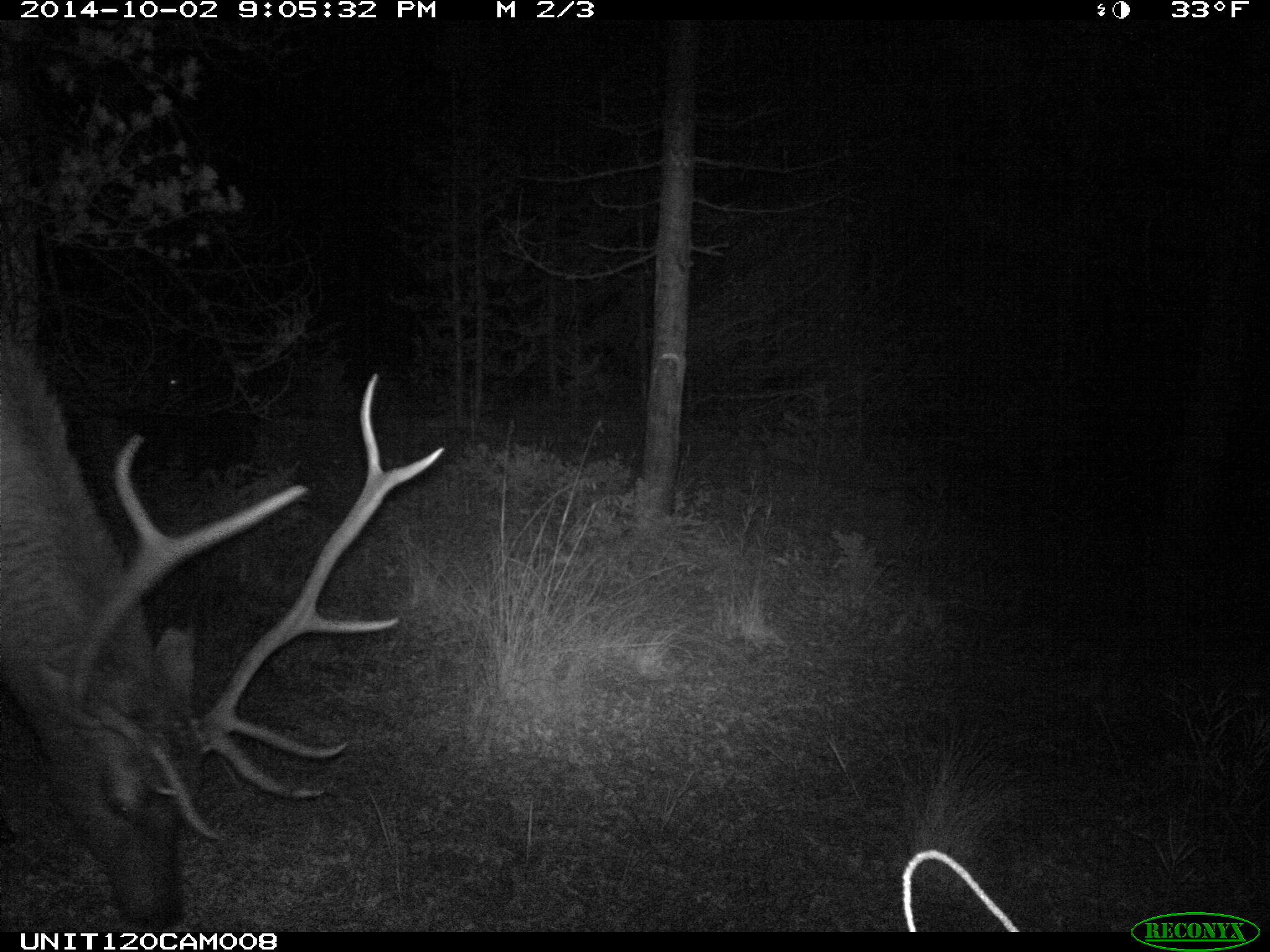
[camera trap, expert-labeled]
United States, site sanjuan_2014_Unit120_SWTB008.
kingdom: Animalia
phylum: Chordata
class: Mammalia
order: Artiodactyla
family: Cervidae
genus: Cervus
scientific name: Cervus elaphus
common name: red deer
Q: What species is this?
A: Cervus elaphus (red deer).